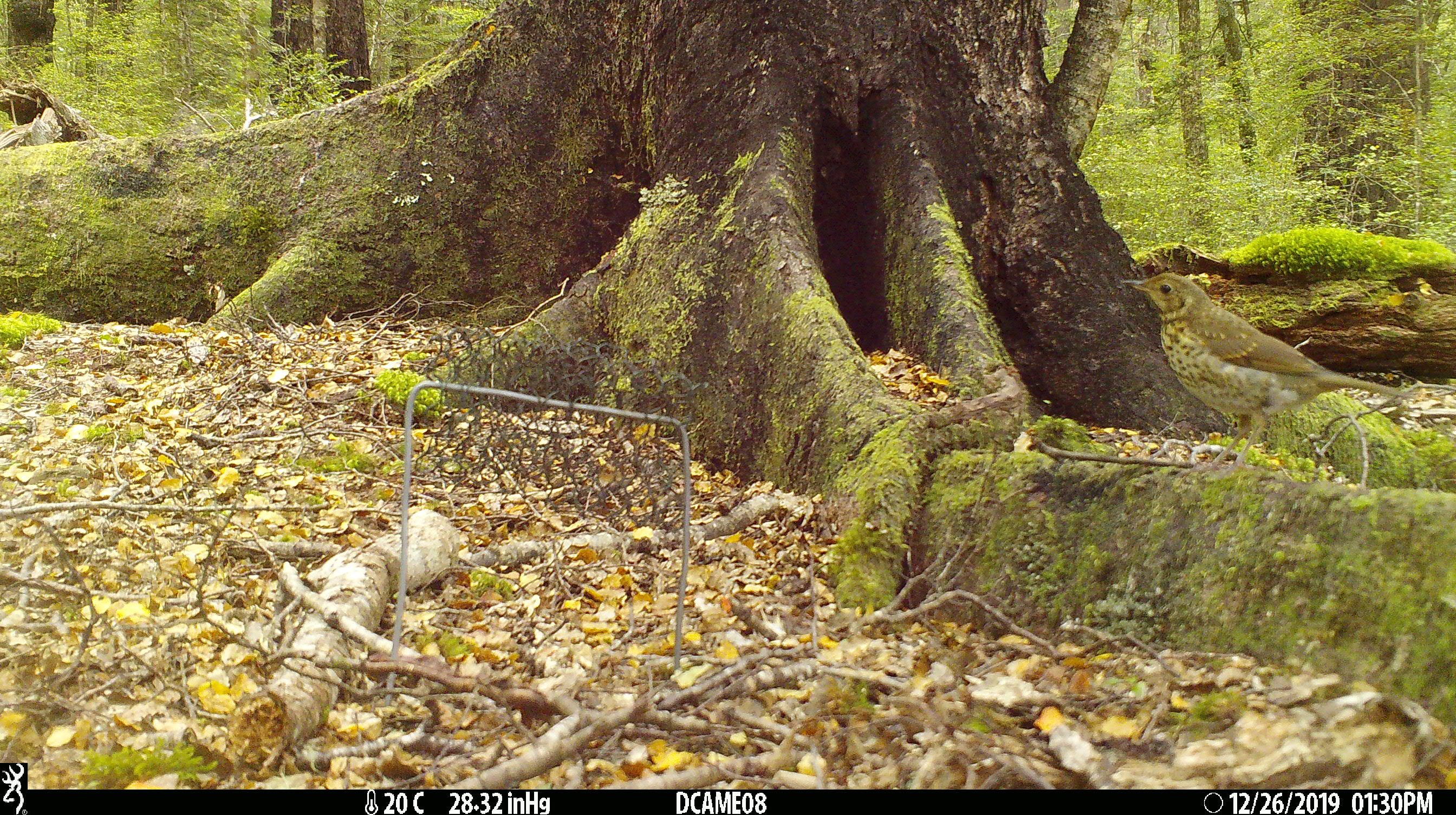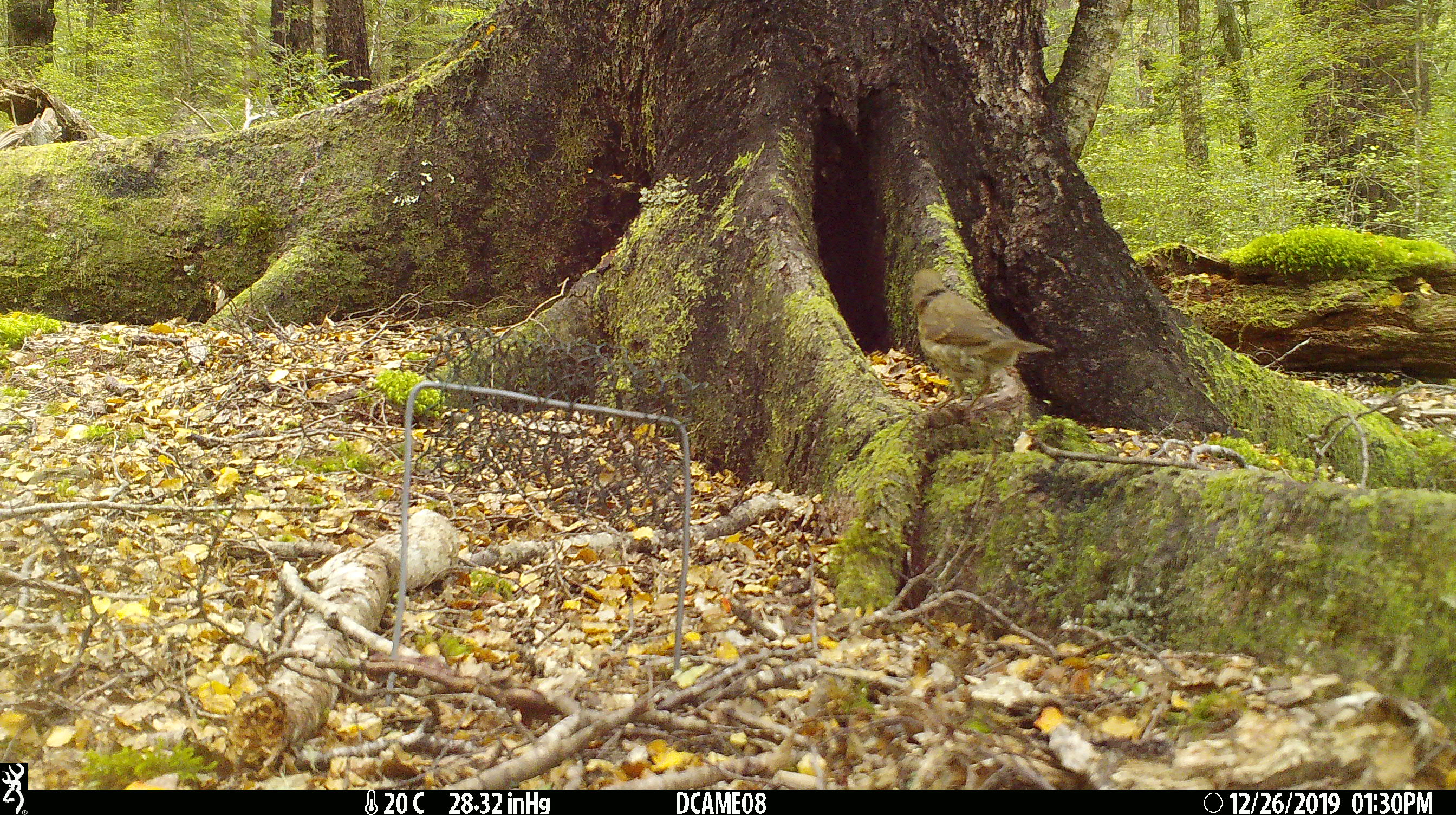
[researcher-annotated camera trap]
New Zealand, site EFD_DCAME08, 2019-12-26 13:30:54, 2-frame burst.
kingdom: Animalia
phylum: Chordata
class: Aves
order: Passeriformes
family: Turdidae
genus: Turdus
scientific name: Turdus philomelos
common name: song thrush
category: thrush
Thrush (song thrush) (Turdus philomelos).